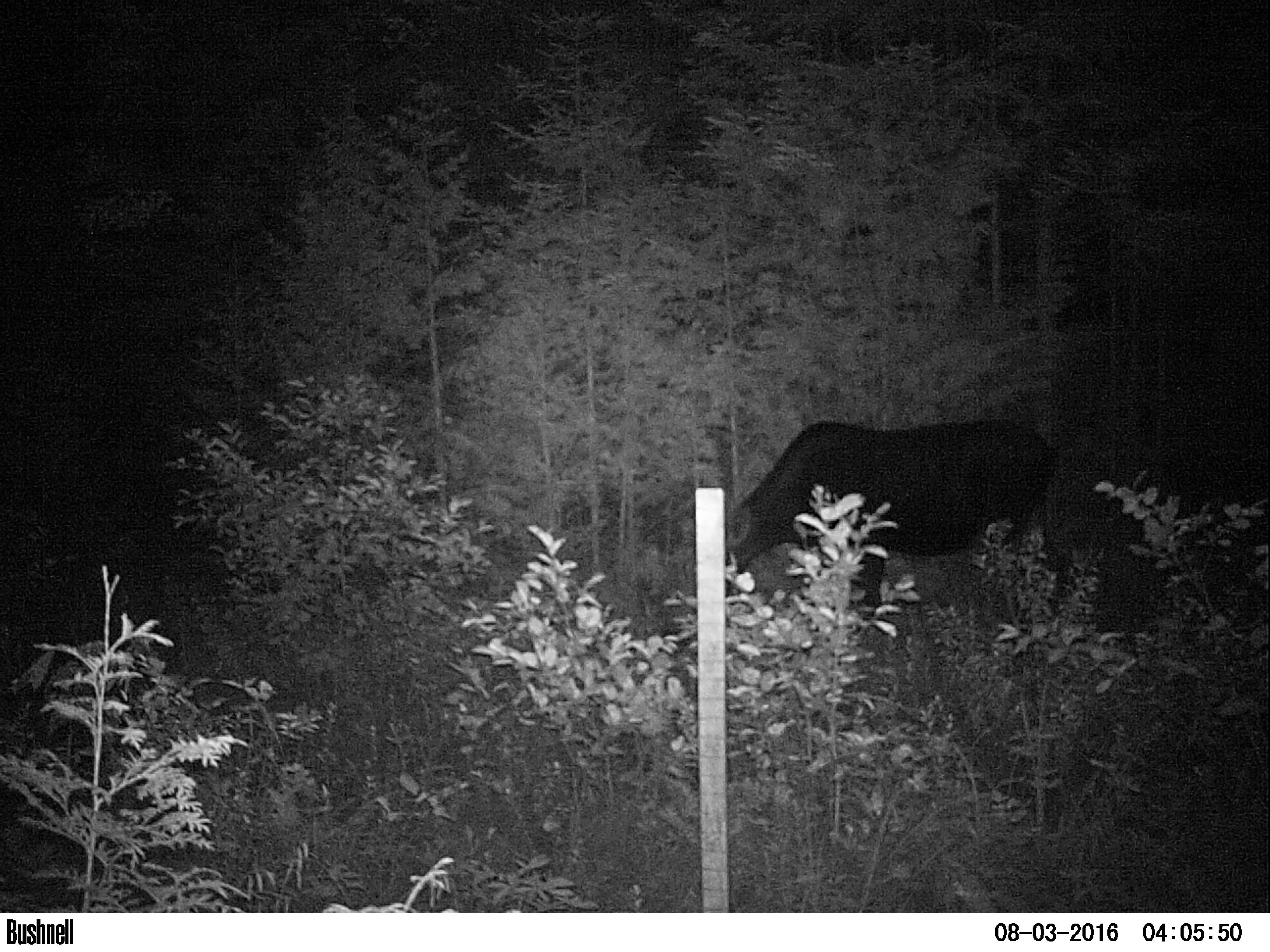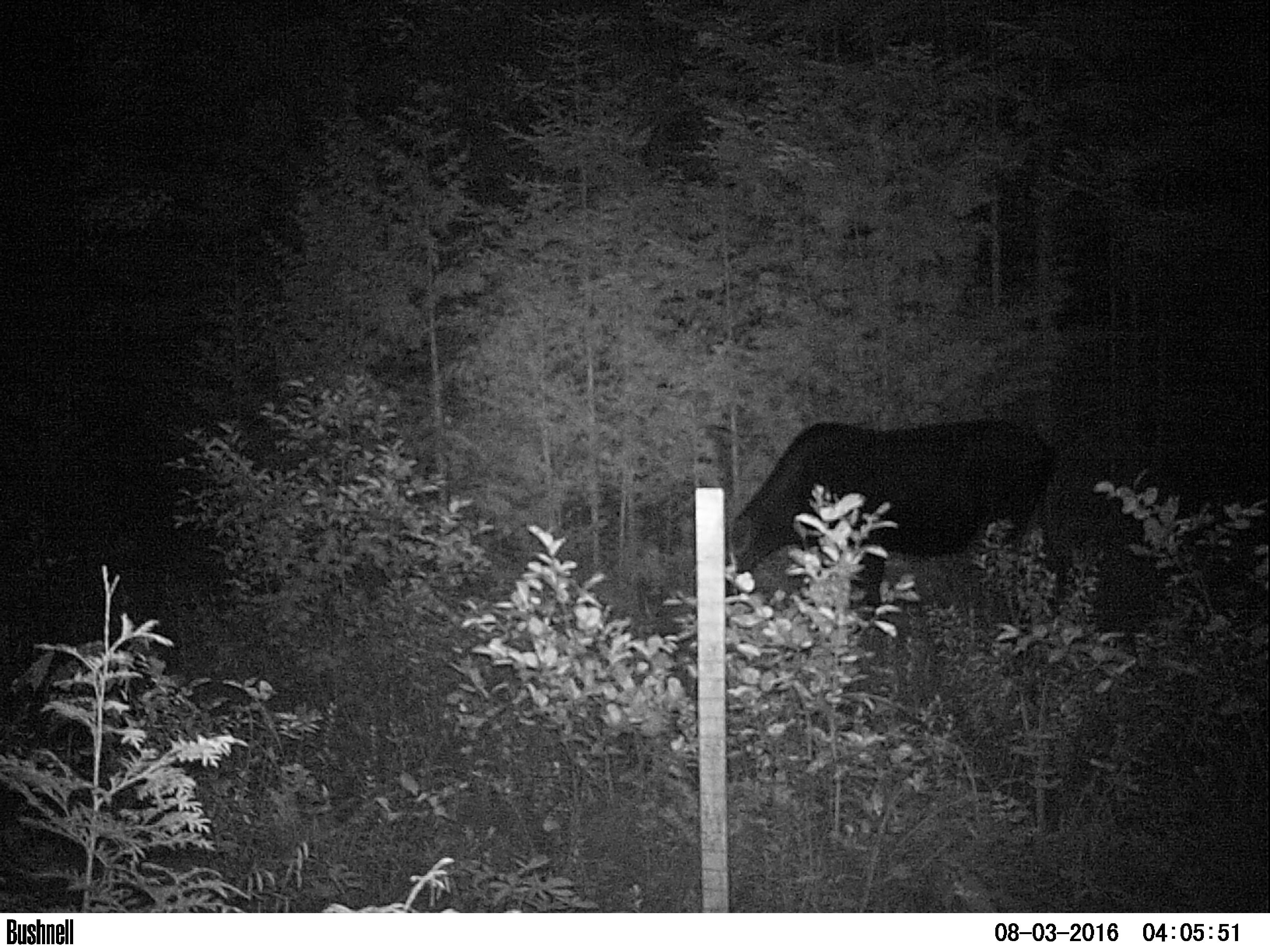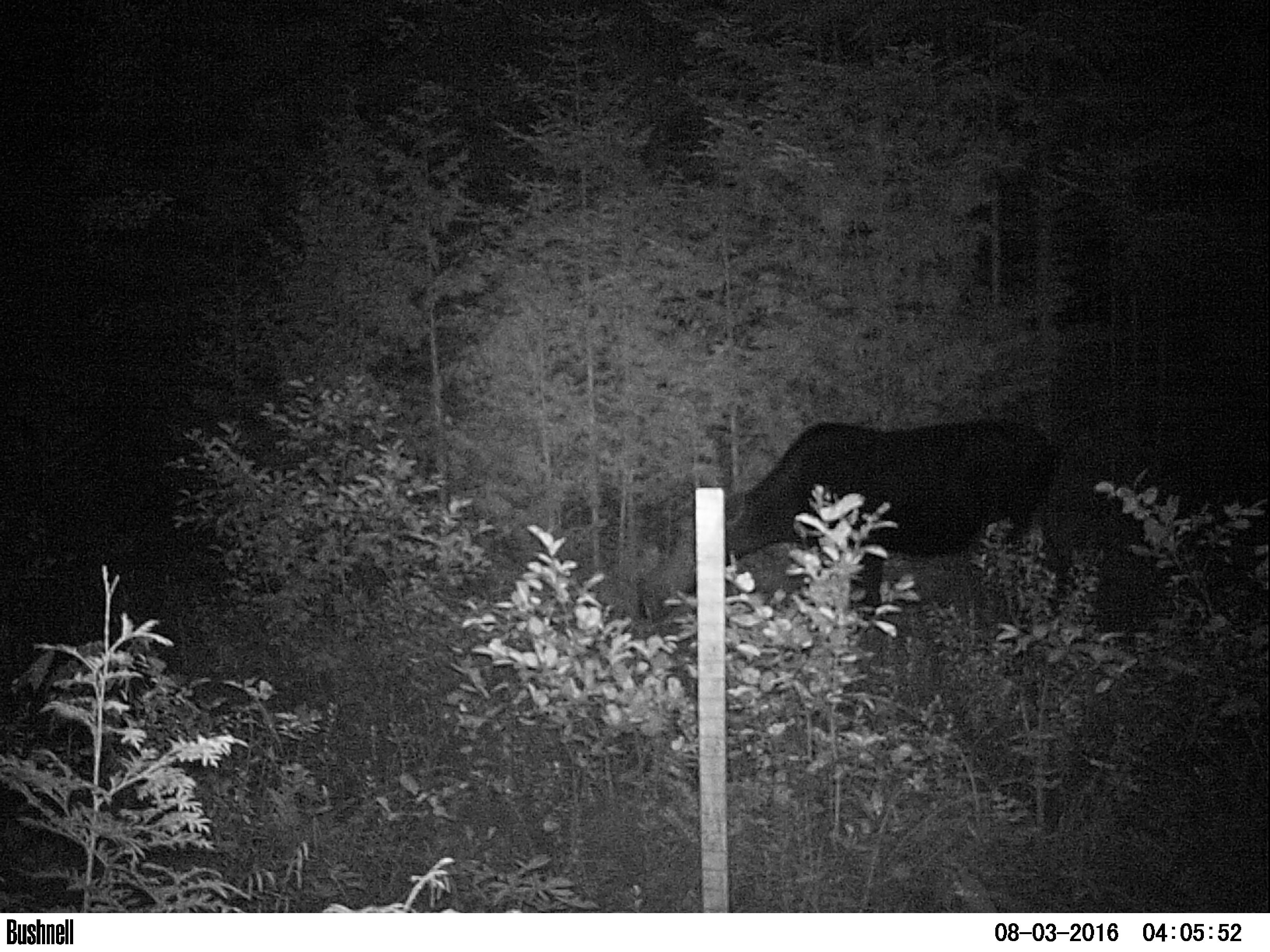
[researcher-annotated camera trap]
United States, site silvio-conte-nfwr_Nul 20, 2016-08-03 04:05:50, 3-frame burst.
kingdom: Animalia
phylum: Chordata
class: Mammalia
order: Artiodactyla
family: Cervidae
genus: Alces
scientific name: Alces alces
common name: moose